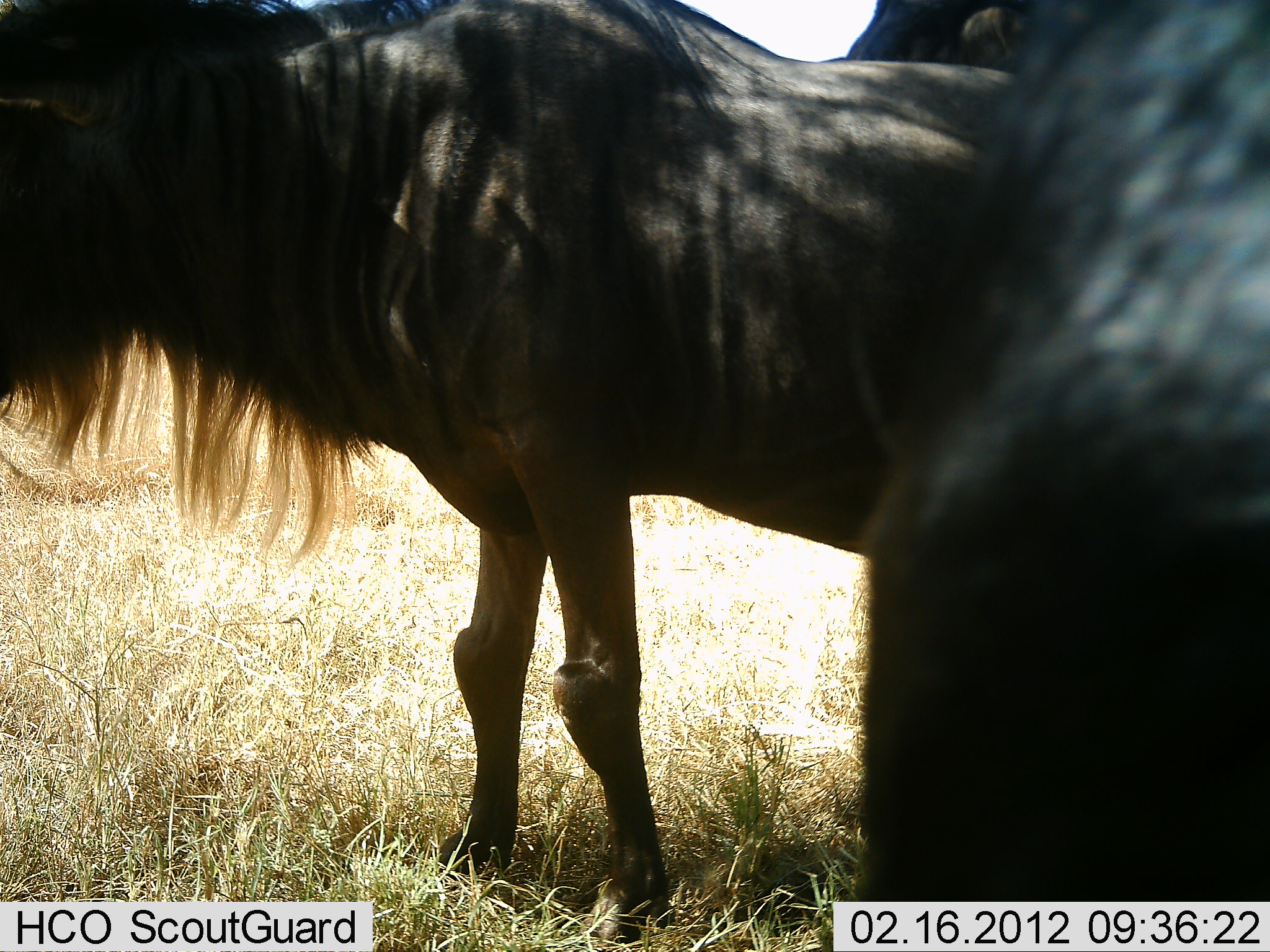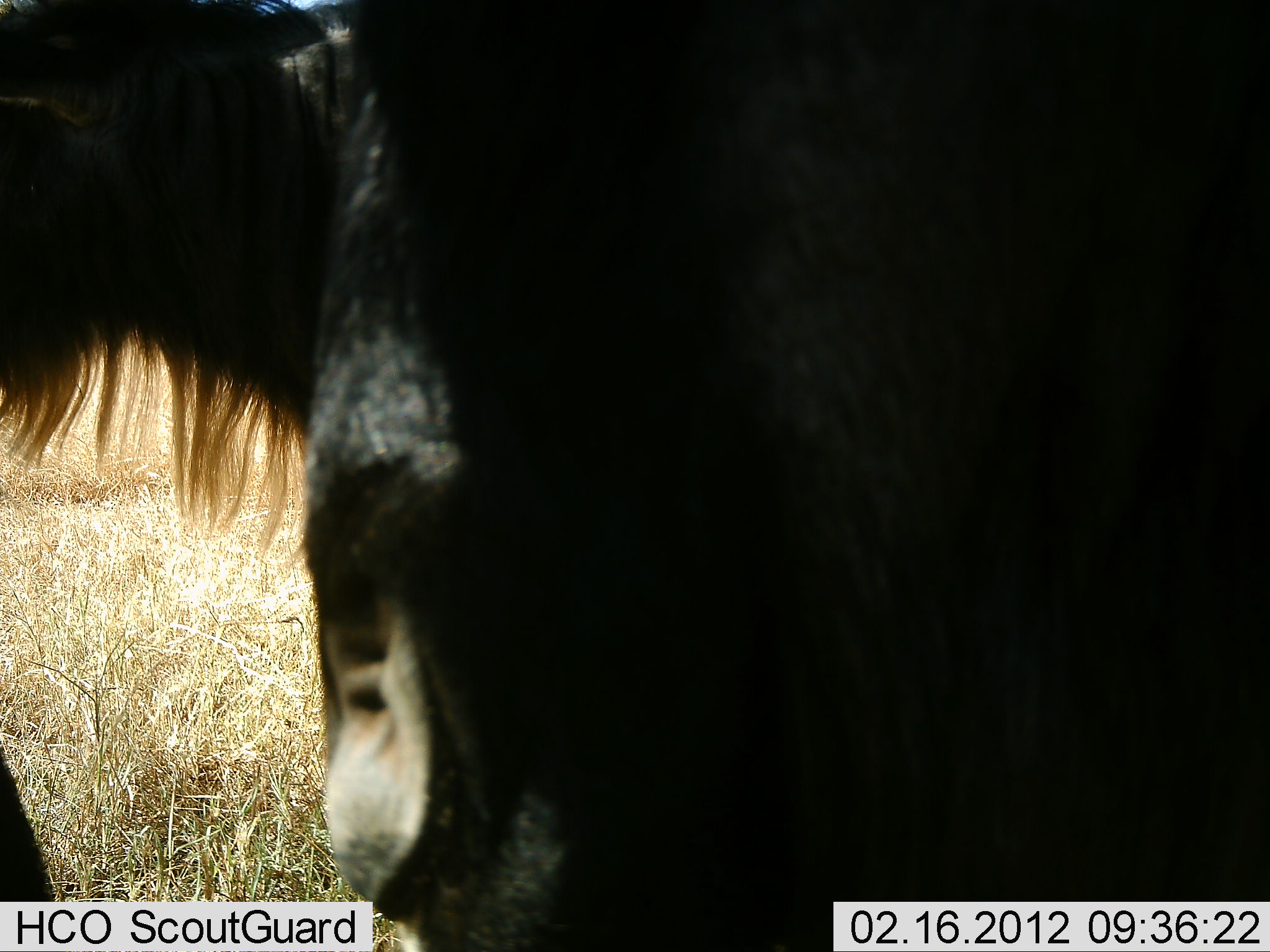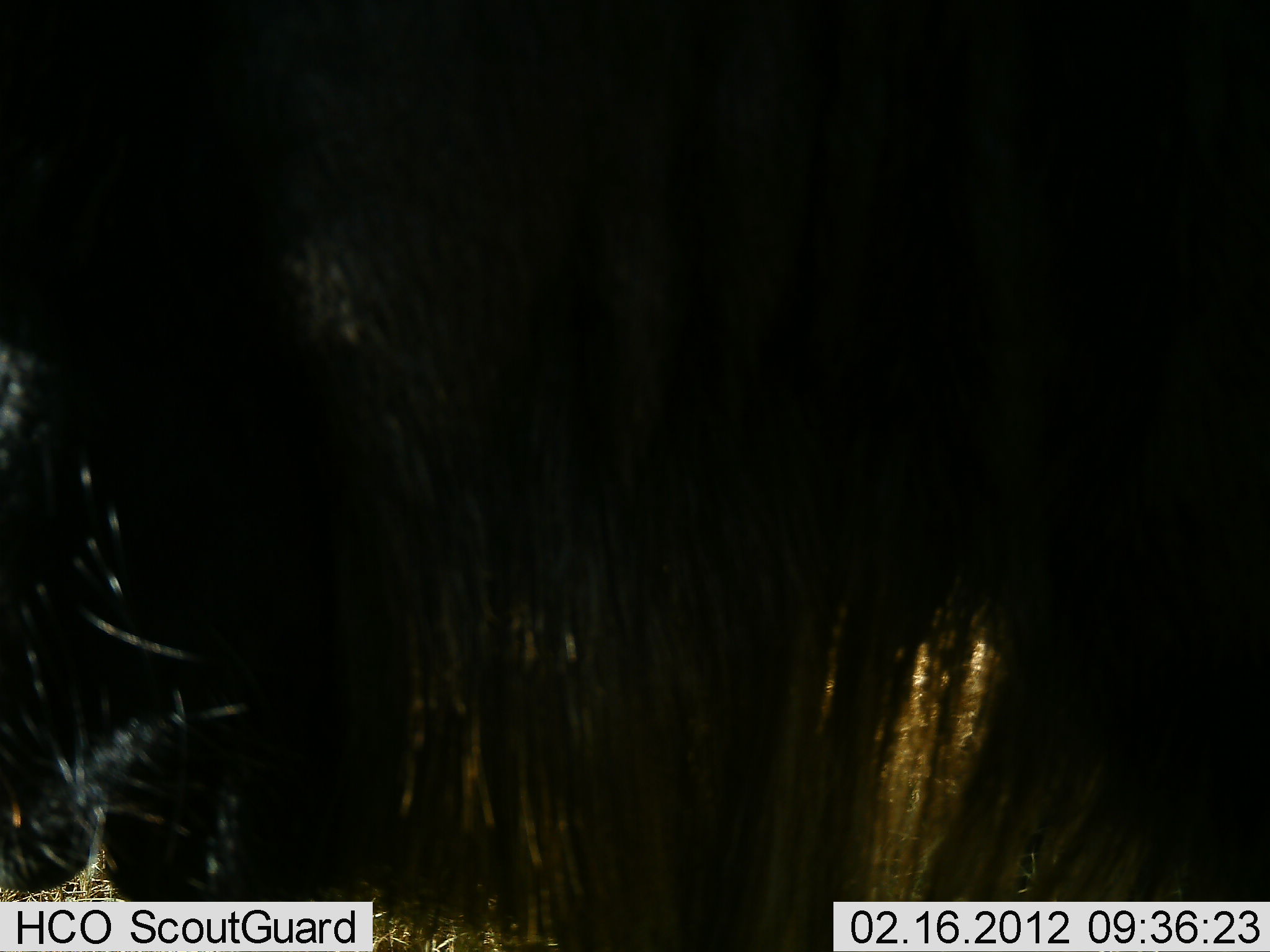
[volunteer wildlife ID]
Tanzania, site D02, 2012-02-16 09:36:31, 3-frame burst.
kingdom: Animalia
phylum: Chordata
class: Mammalia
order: Artiodactyla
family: Bovidae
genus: Connochaetes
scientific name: Connochaetes taurinus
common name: blue wildebeest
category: wildebeest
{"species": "wildebeest (blue wildebeest) (Connochaetes taurinus)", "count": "2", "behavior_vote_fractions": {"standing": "88%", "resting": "0%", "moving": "62%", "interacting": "0%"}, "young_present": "0%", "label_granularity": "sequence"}